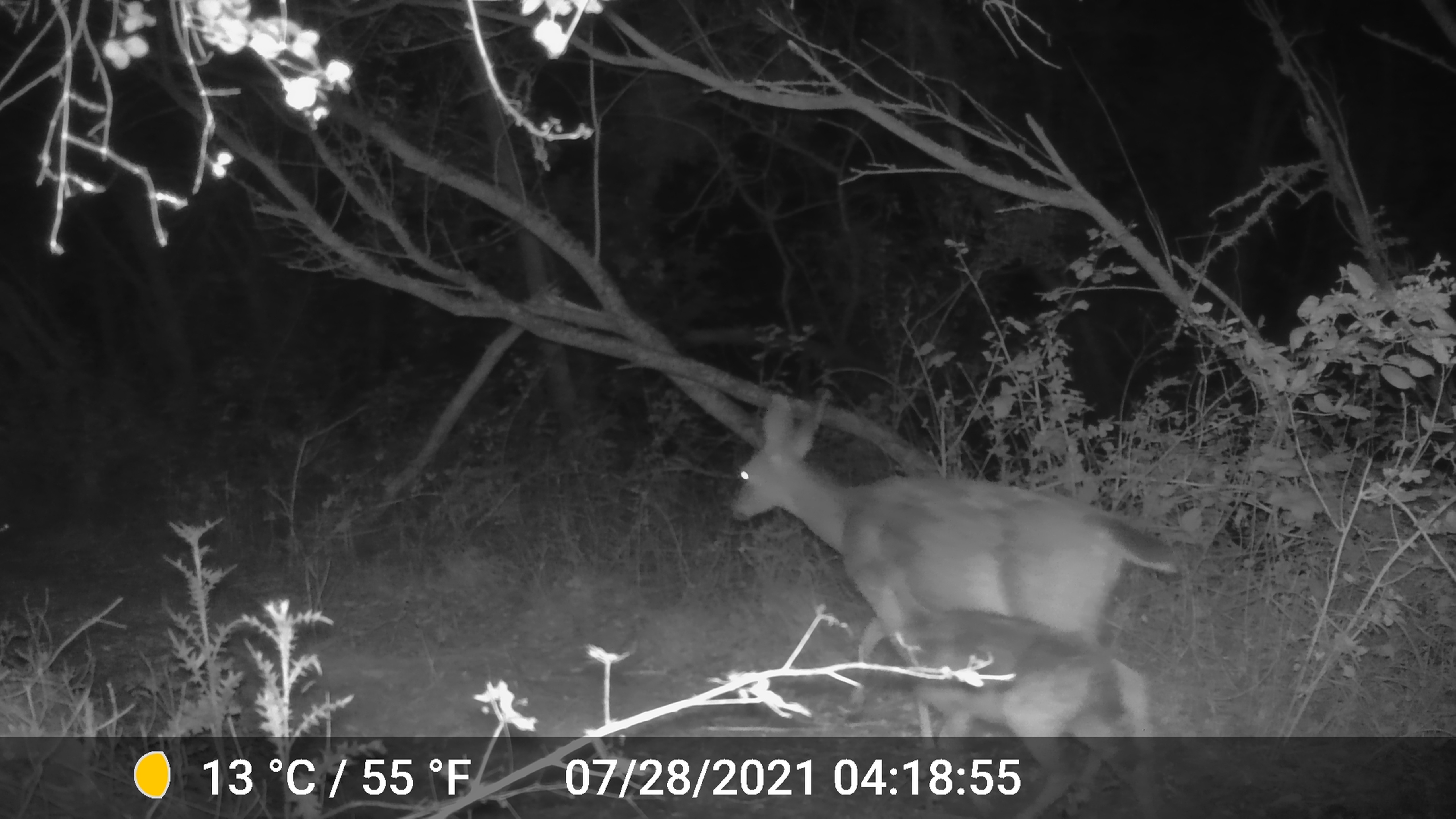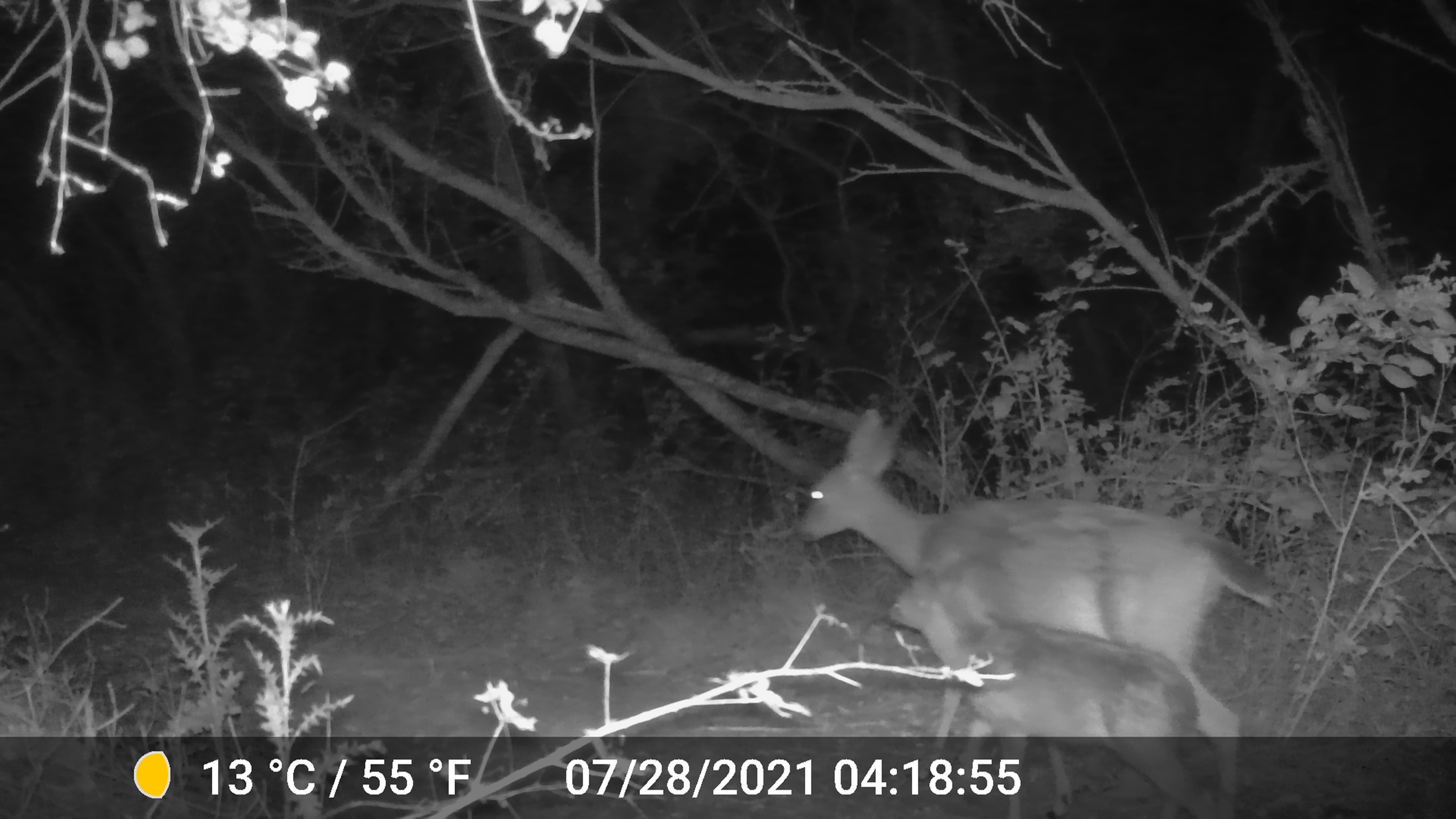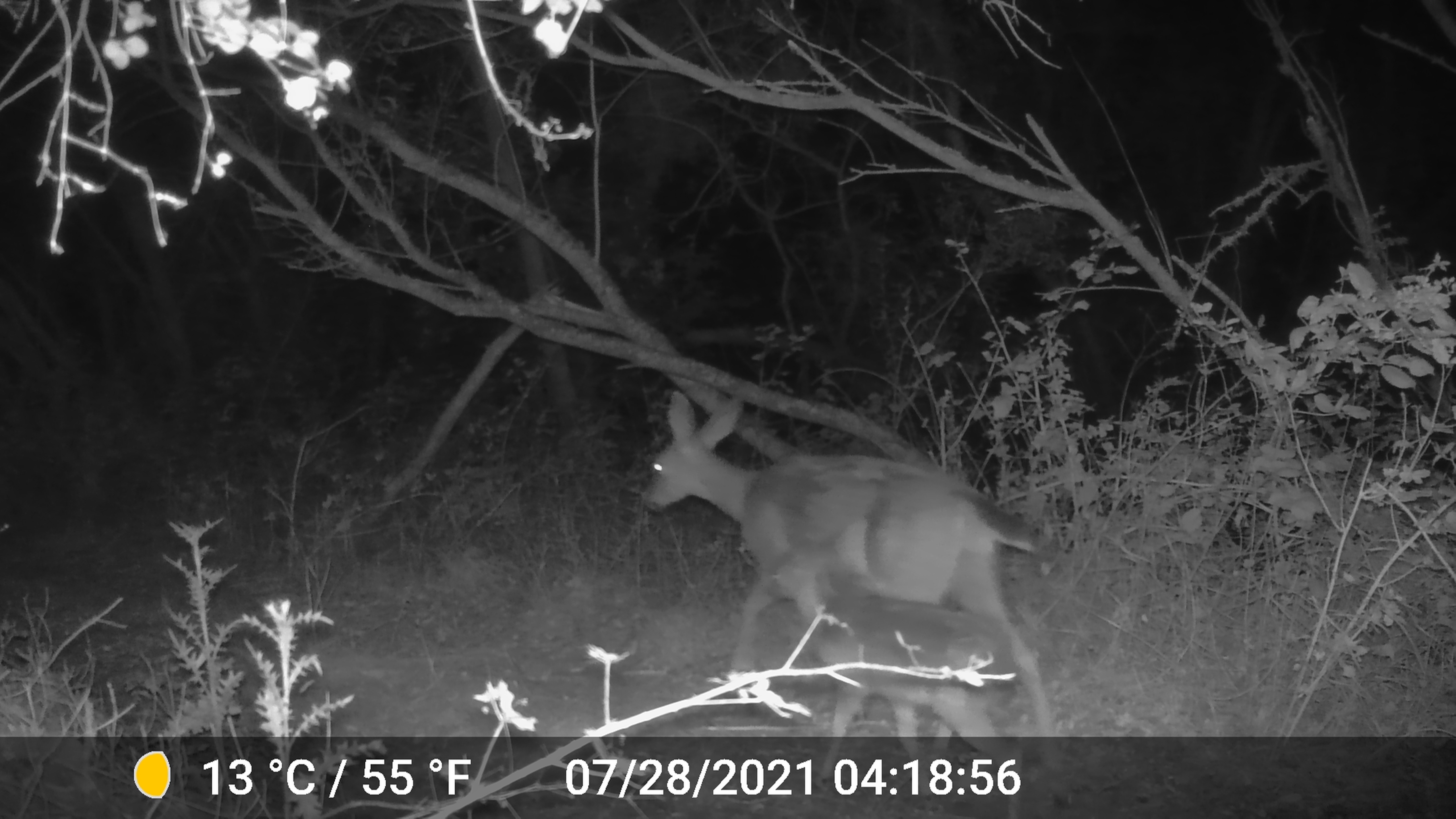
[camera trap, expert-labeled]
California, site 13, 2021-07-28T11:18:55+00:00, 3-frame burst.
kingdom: Animalia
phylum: Chordata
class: Mammalia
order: Artiodactyla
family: Cervidae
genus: Odocoileus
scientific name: Odocoileus hemionus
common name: mule deer